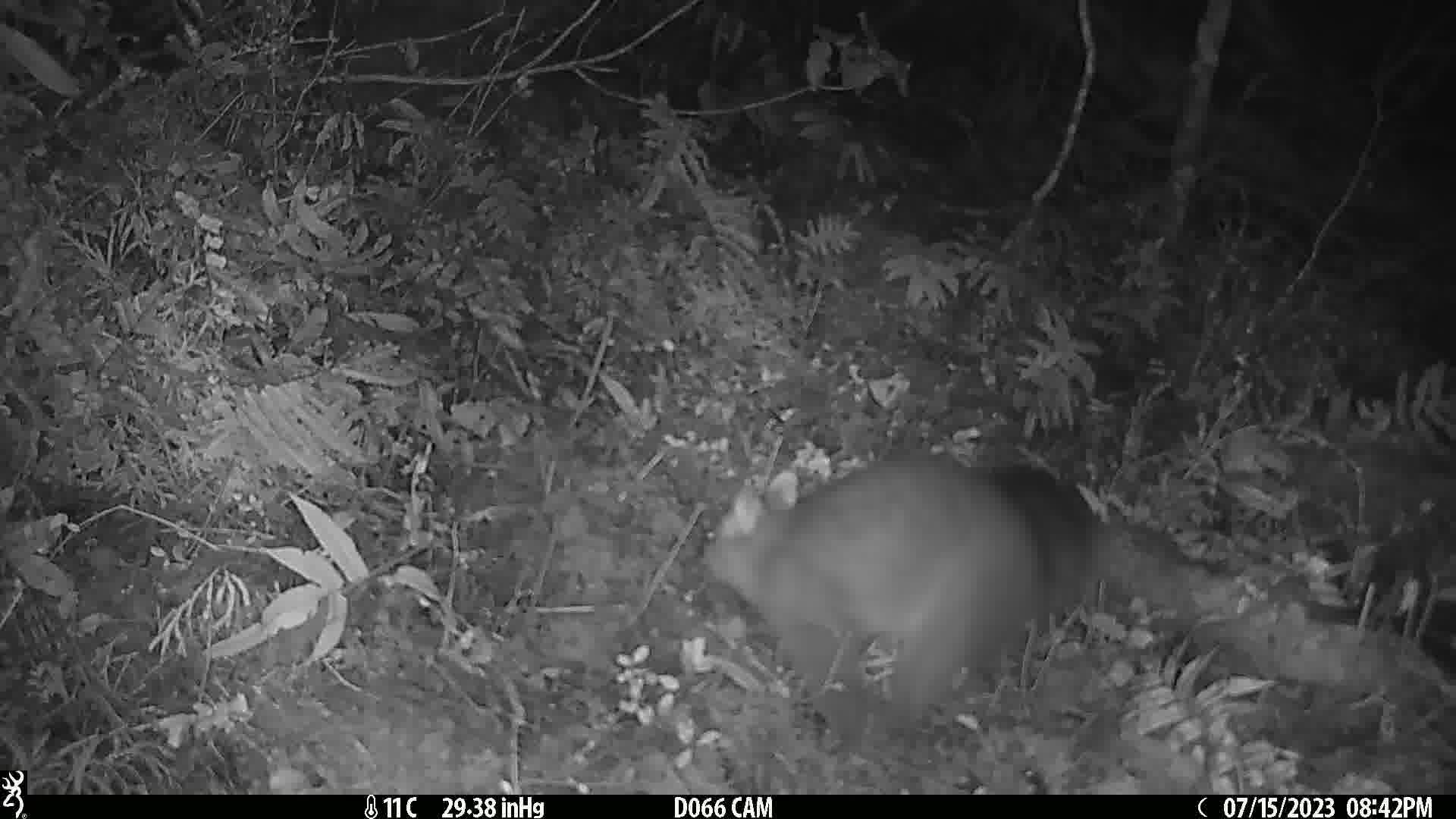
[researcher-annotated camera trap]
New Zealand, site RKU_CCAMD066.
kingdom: Animalia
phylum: Chordata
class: Mammalia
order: Diprotodontia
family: Phalangeridae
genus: Trichosurus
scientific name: Trichosurus vulpecula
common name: common brushtail possum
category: possum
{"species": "possum (common brushtail possum) (Trichosurus vulpecula)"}